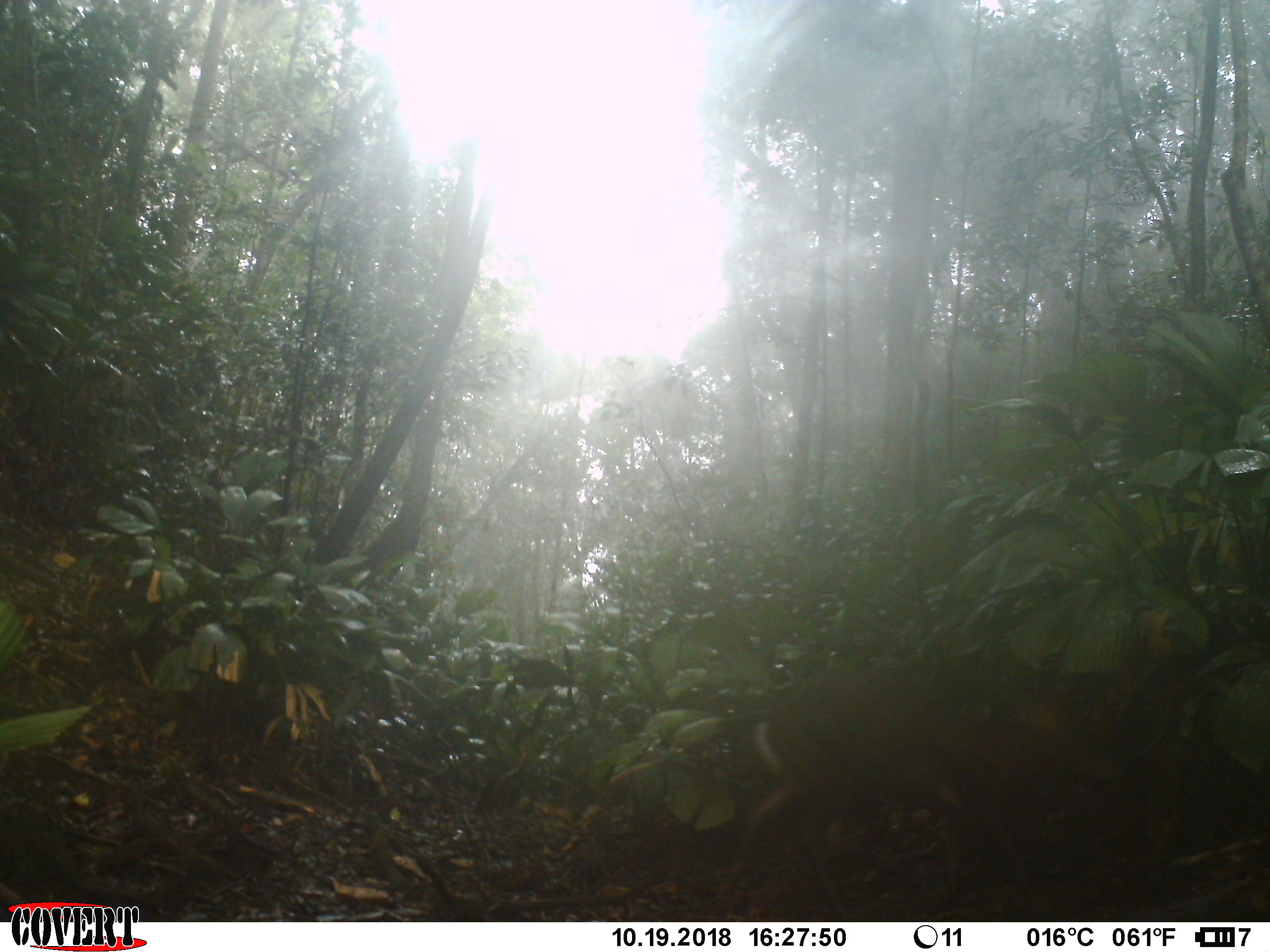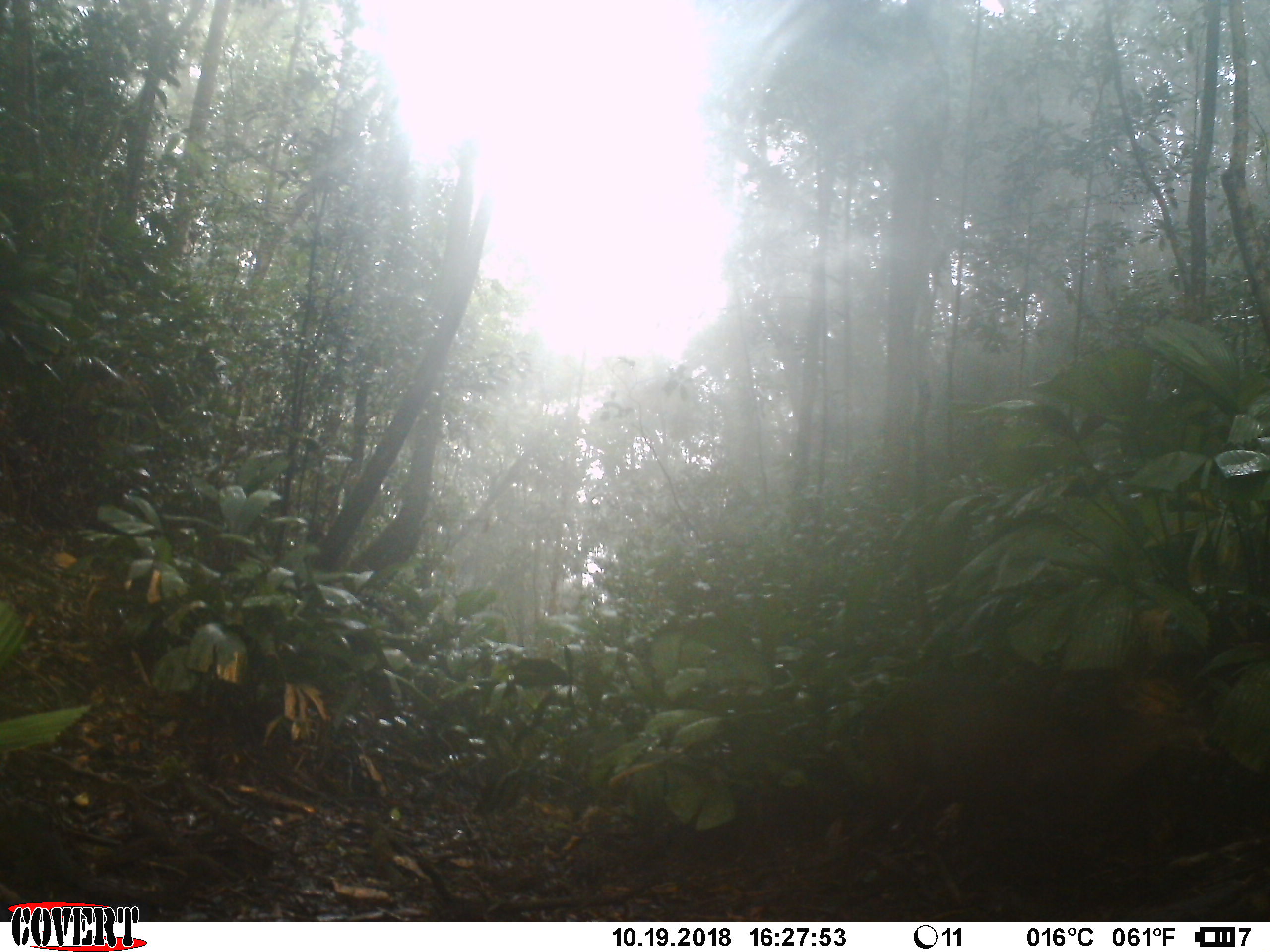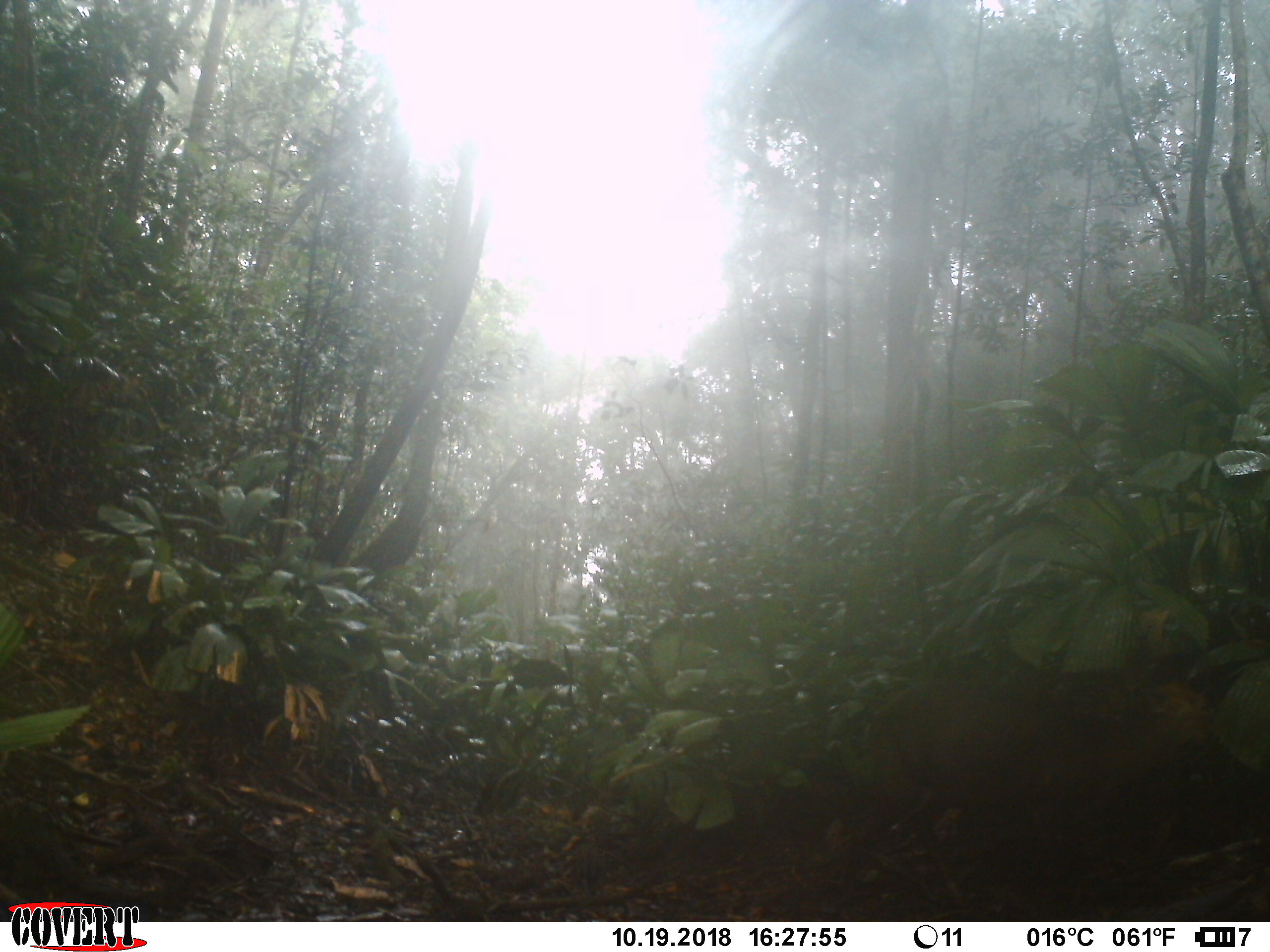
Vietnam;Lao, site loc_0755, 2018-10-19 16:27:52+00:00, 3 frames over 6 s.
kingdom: Animalia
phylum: Chordata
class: Mammalia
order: Artiodactyla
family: Cervidae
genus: Muntiacus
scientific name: Muntiacus rooseveltorum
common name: roosevelt's muntjac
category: roosevelts muntjac group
Roosevelts muntjac group (roosevelt's muntjac) (Muntiacus rooseveltorum). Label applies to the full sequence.